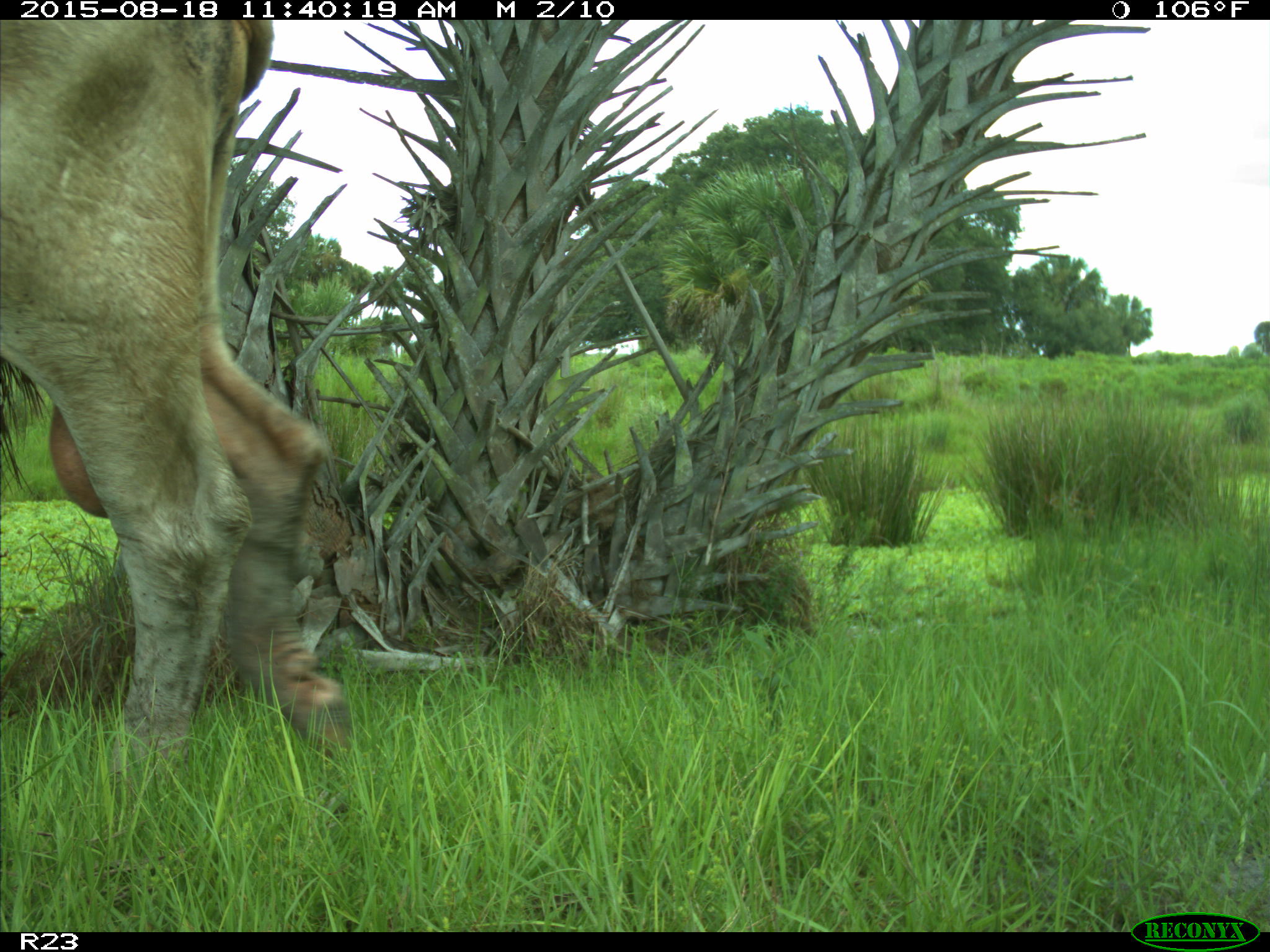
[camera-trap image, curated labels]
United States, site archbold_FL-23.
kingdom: Animalia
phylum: Chordata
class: Mammalia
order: Artiodactyla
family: Bovidae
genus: Bos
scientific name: Bos taurus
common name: domestic cow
Bos taurus (domestic cow).